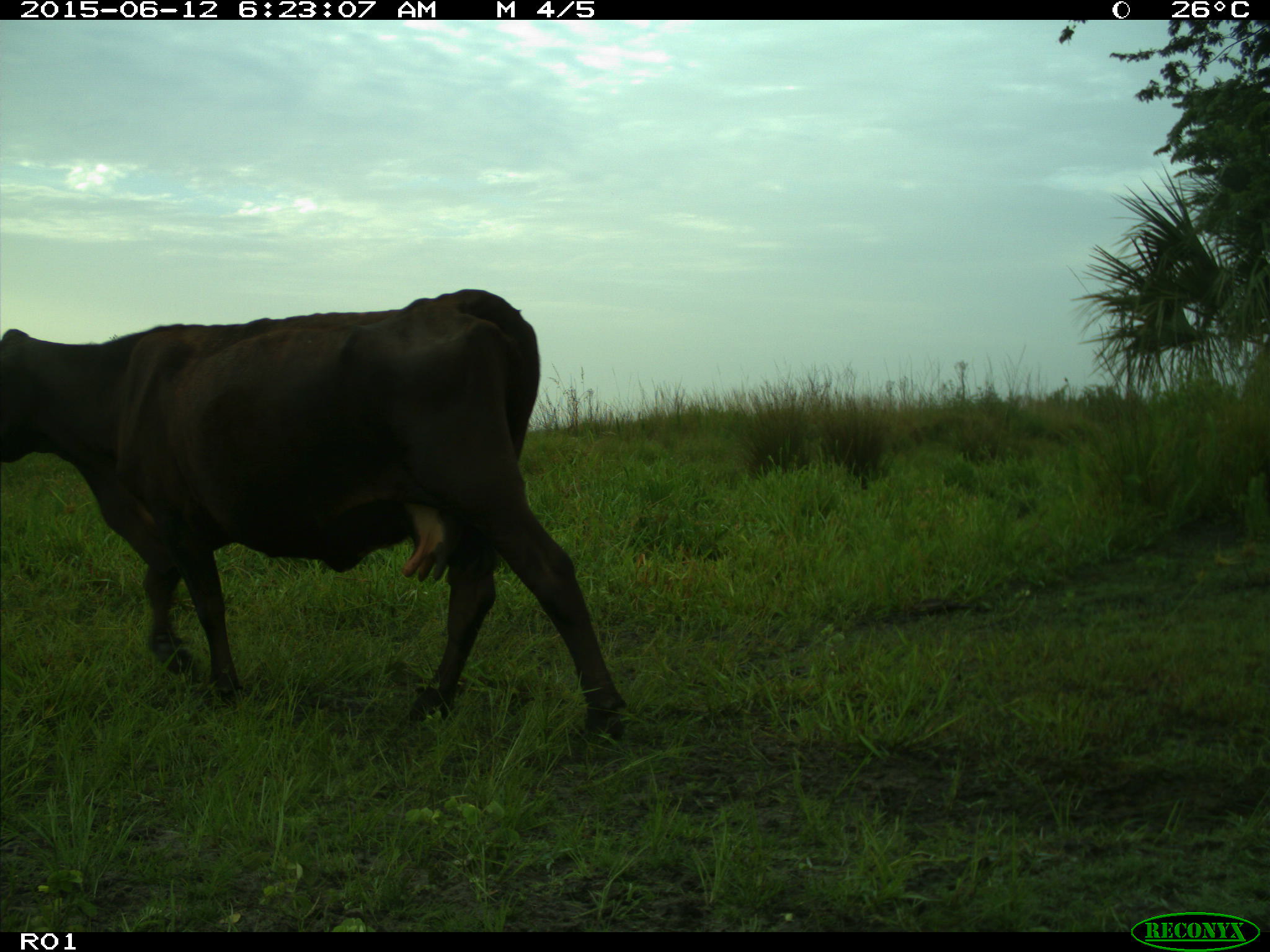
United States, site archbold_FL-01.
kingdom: Animalia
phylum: Chordata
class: Mammalia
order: Artiodactyla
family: Bovidae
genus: Bos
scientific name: Bos taurus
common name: domestic cow